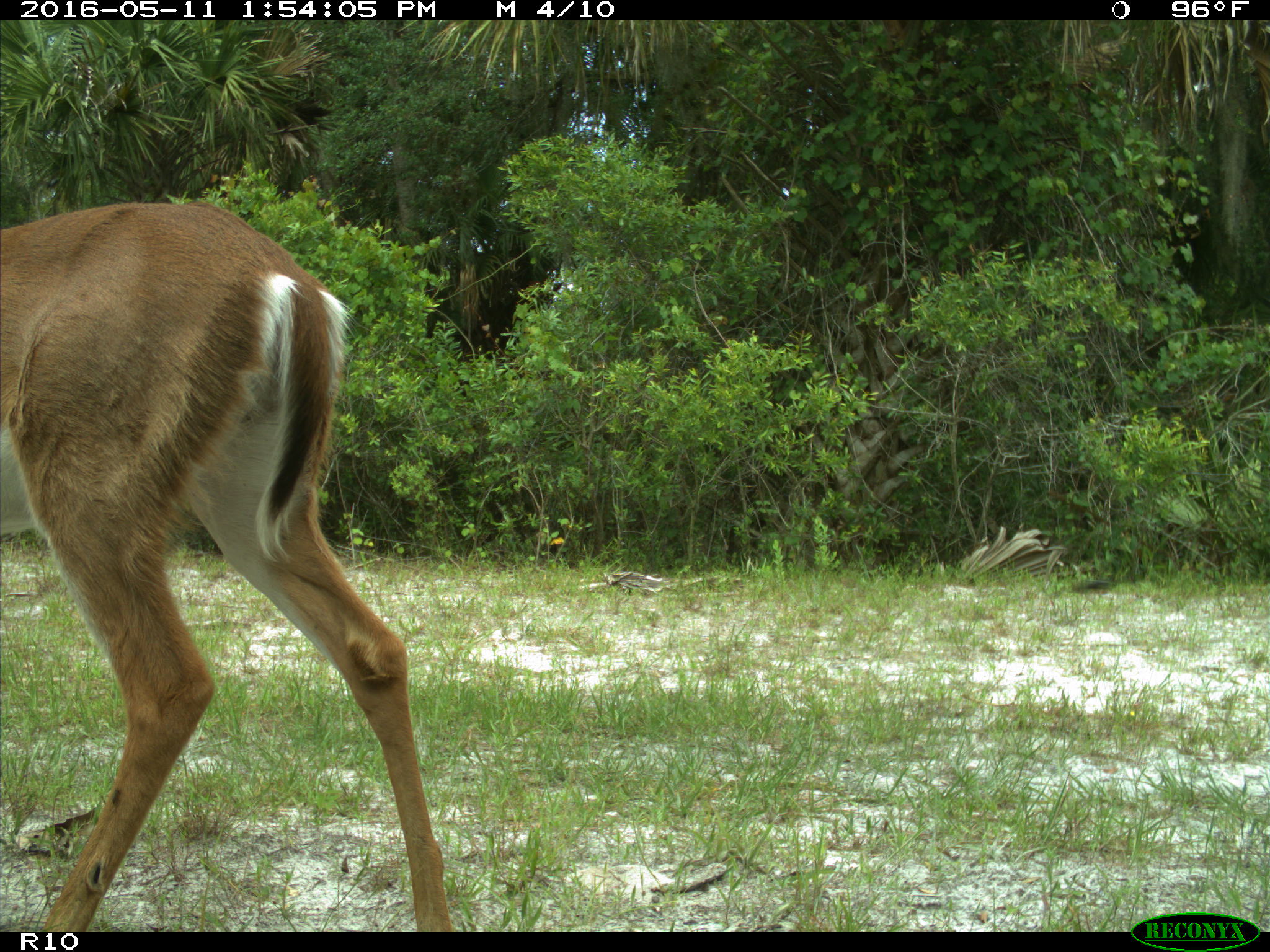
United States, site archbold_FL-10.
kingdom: Animalia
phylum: Chordata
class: Mammalia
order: Artiodactyla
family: Cervidae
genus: Odocoileus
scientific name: Odocoileus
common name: deer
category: unidentified deer